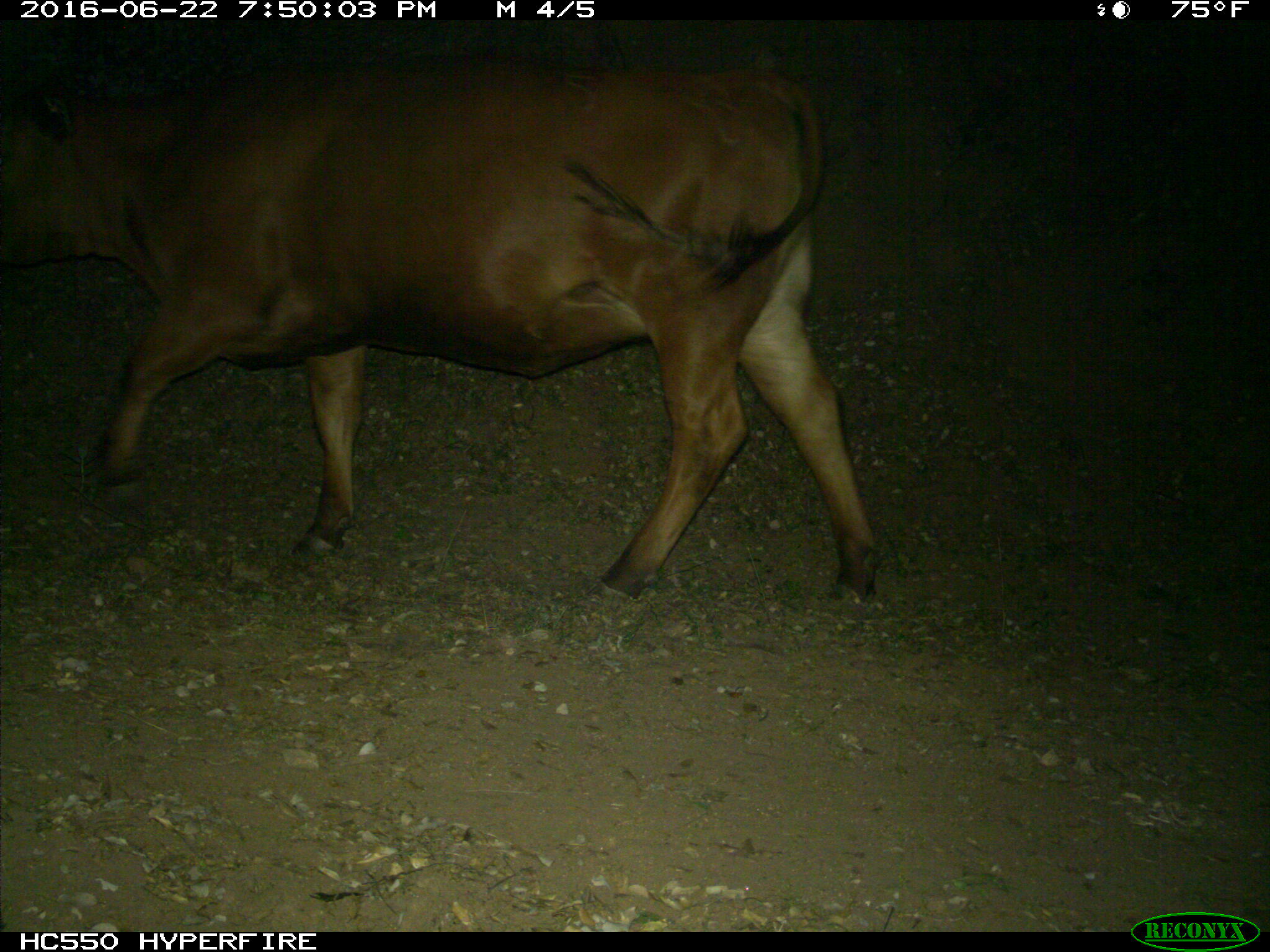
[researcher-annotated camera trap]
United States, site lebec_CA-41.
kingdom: Animalia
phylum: Chordata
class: Mammalia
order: Artiodactyla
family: Bovidae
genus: Bos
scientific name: Bos taurus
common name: domestic cow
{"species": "Bos taurus (domestic cow)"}